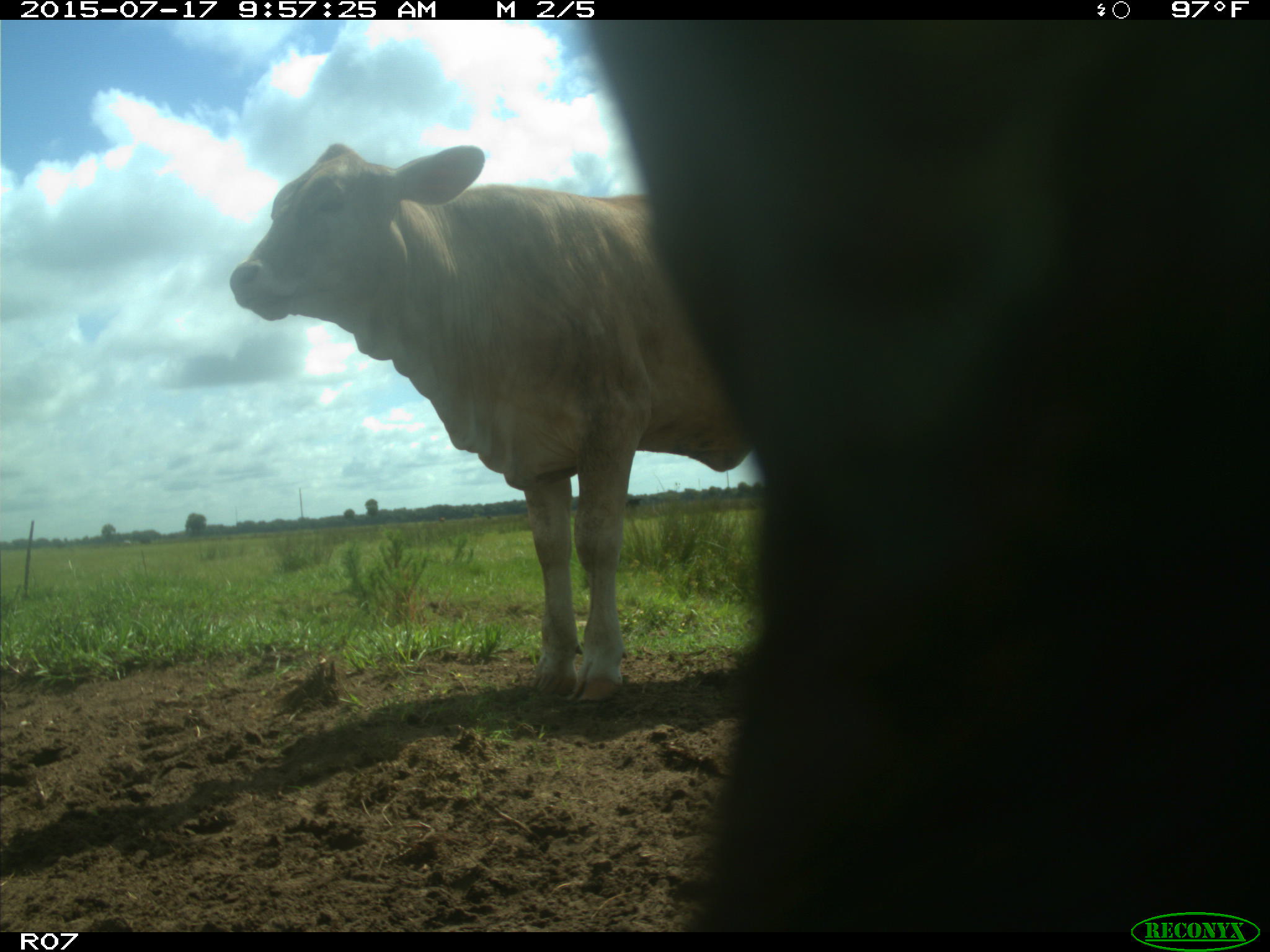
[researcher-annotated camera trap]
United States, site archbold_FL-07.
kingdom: Animalia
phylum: Chordata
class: Mammalia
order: Artiodactyla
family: Bovidae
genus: Bos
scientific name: Bos taurus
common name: domestic cow